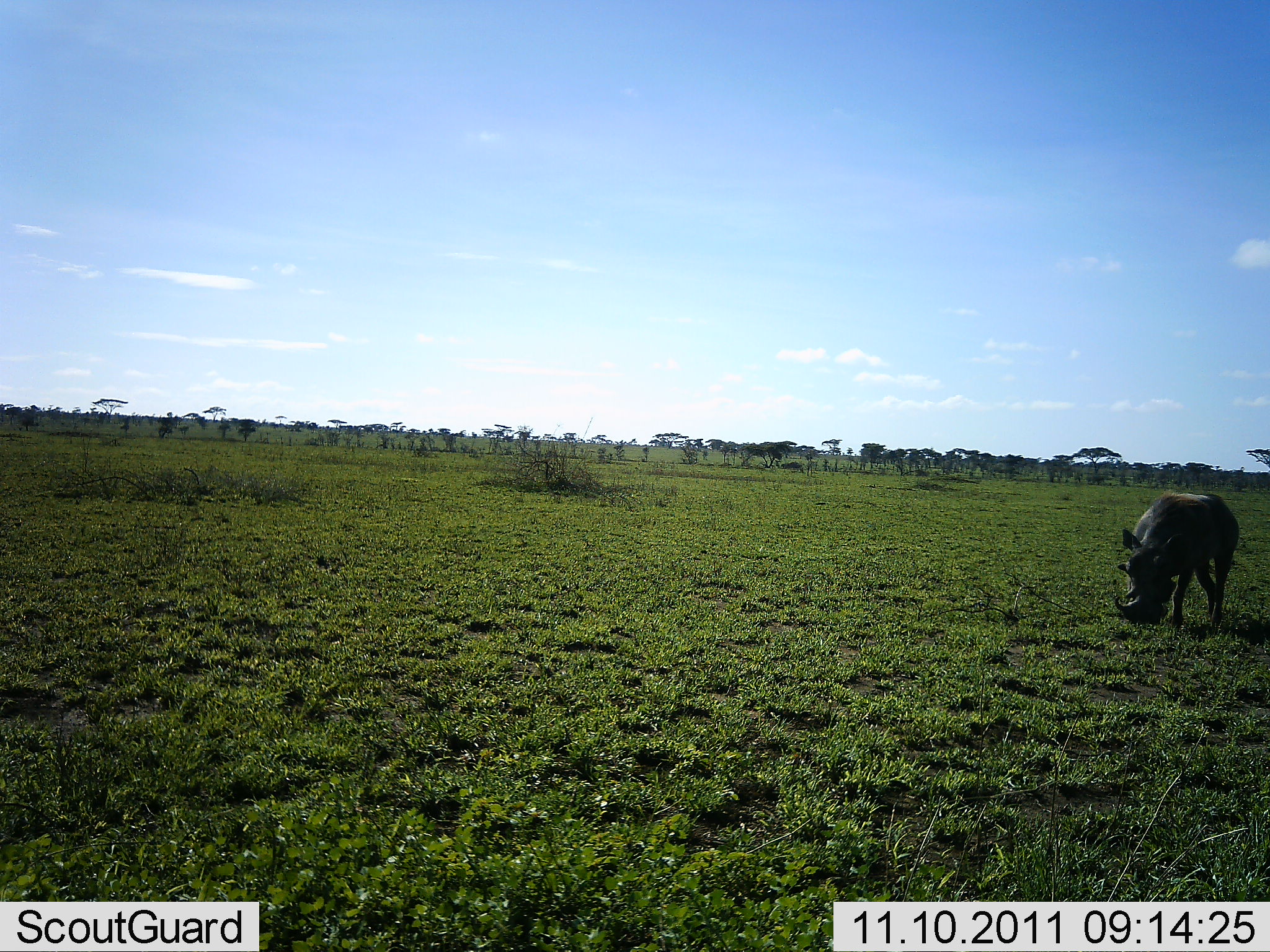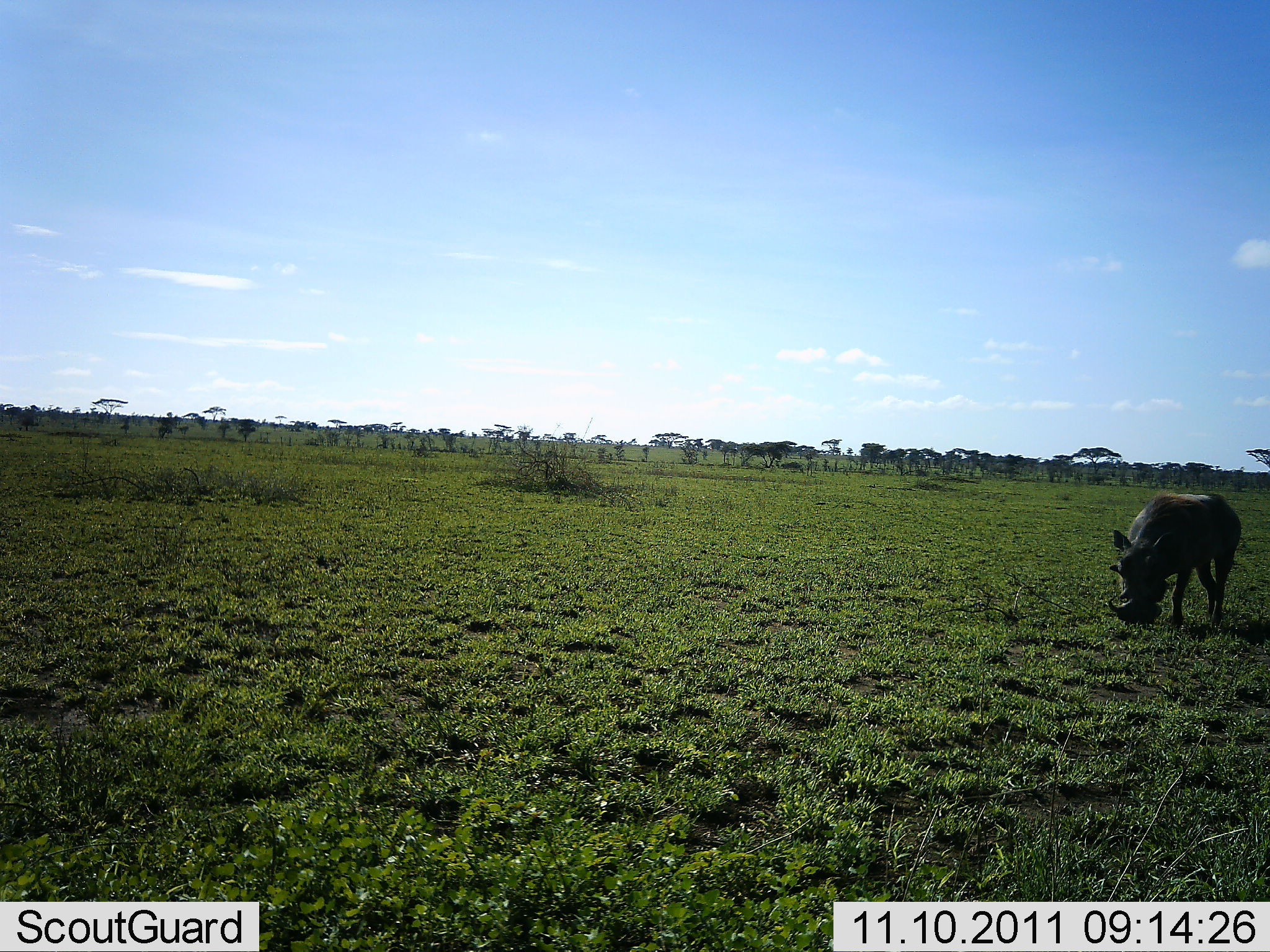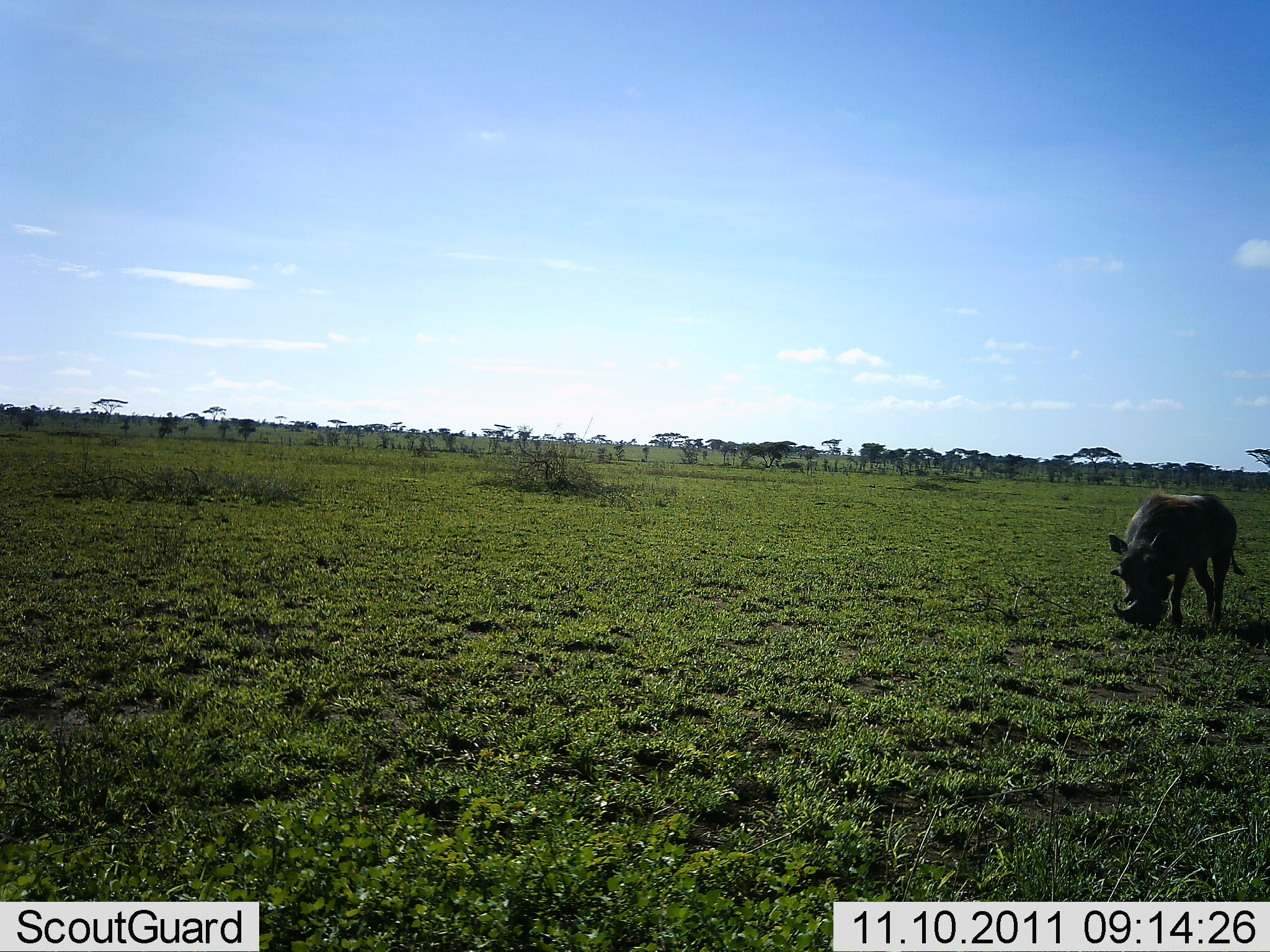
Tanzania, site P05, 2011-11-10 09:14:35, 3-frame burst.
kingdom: Animalia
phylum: Chordata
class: Mammalia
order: Artiodactyla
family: Suidae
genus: Phacochoerus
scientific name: Phacochoerus africanus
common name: warthog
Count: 1.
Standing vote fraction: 30%.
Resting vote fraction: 0%.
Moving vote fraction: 0%.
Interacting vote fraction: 0%.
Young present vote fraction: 0%.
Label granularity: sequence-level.